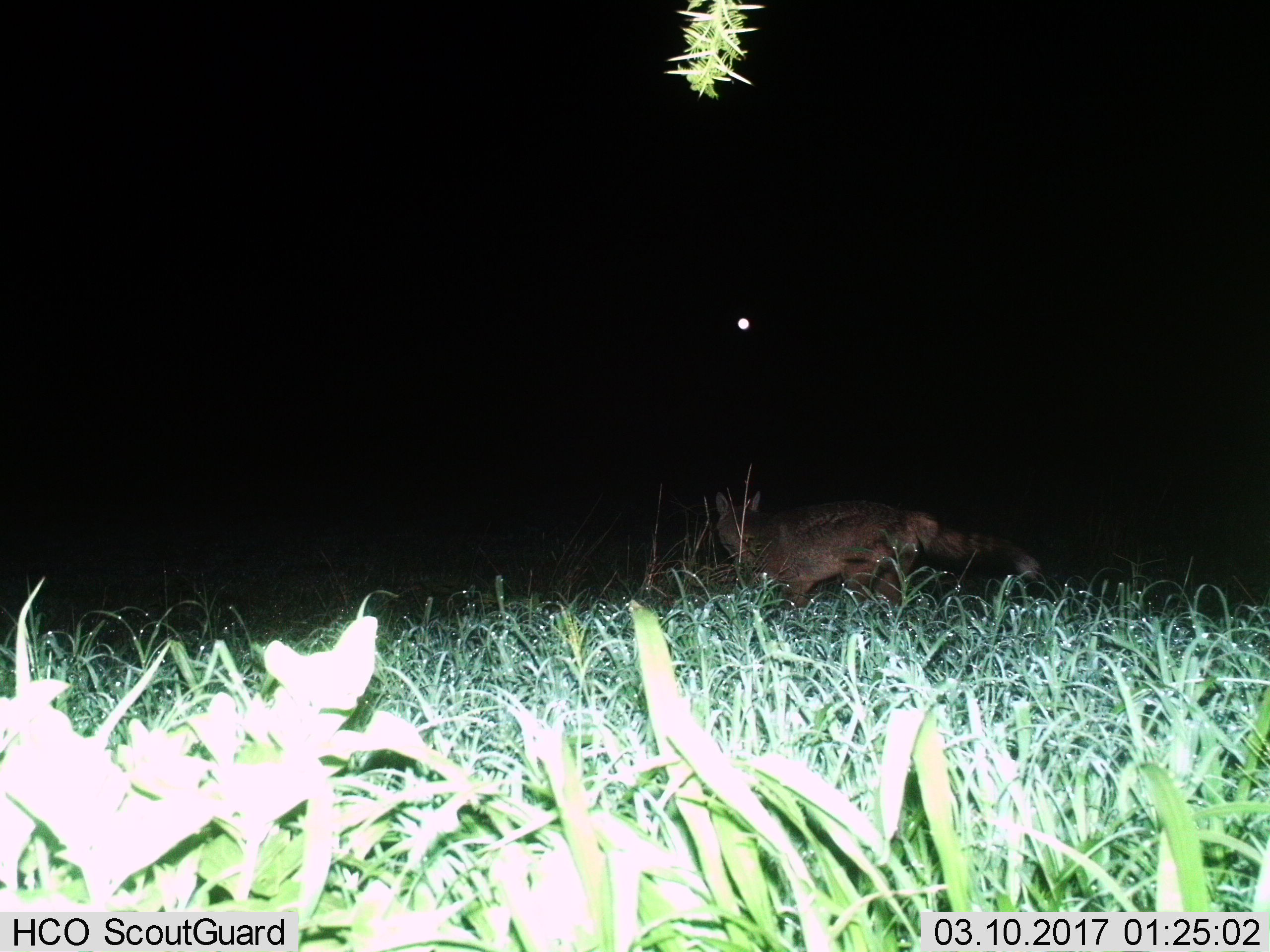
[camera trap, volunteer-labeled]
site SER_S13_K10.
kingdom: Animalia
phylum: Chordata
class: Mammalia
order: Carnivora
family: Canidae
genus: Lupulella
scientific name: Lupulella mesomelas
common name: black-backed jackal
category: jackalblackbacked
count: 1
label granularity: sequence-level